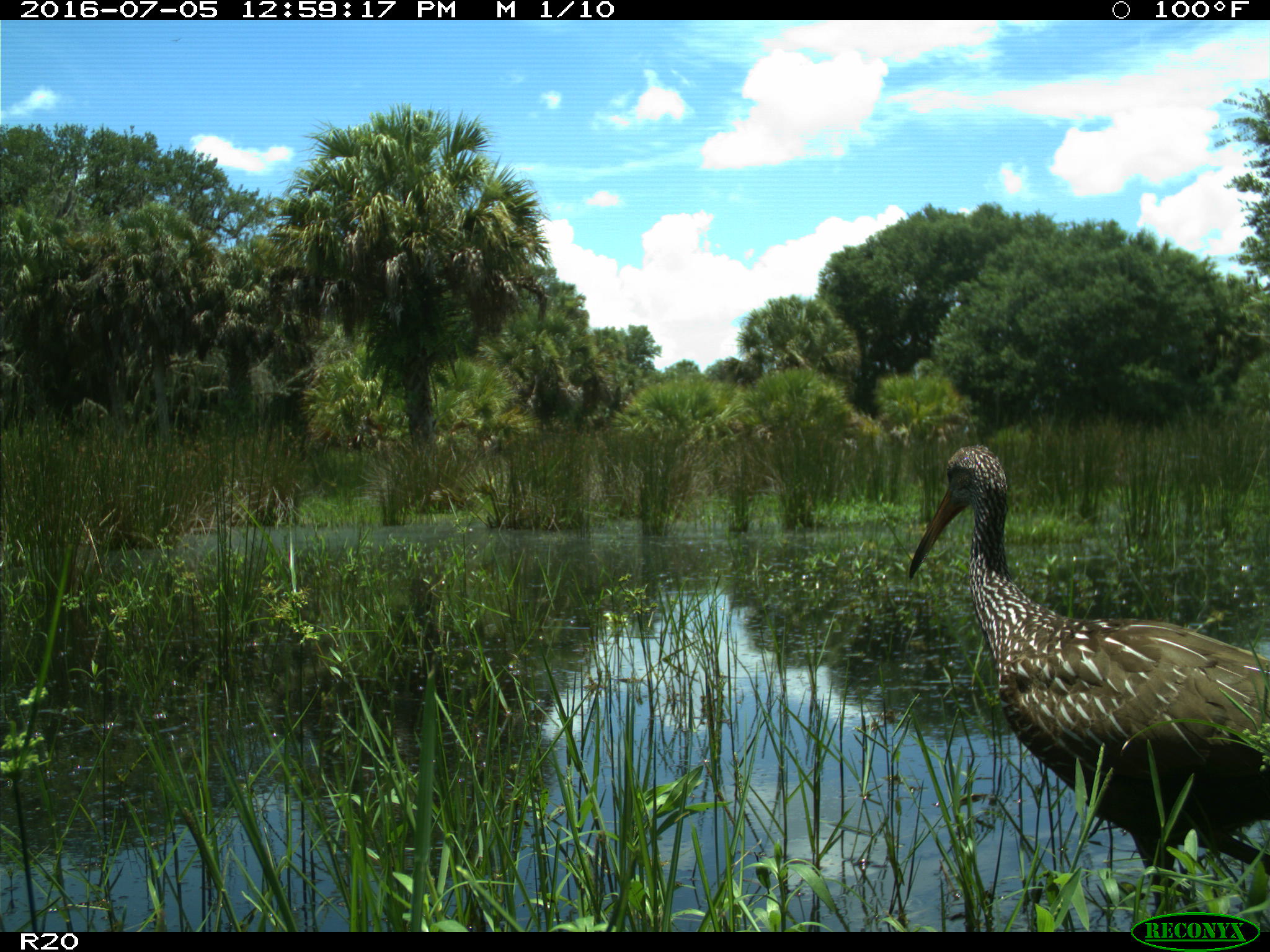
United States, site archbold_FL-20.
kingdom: Animalia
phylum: Chordata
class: Aves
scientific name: Aves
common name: birds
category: unidentified bird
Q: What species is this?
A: Unidentified bird (birds) (Aves).